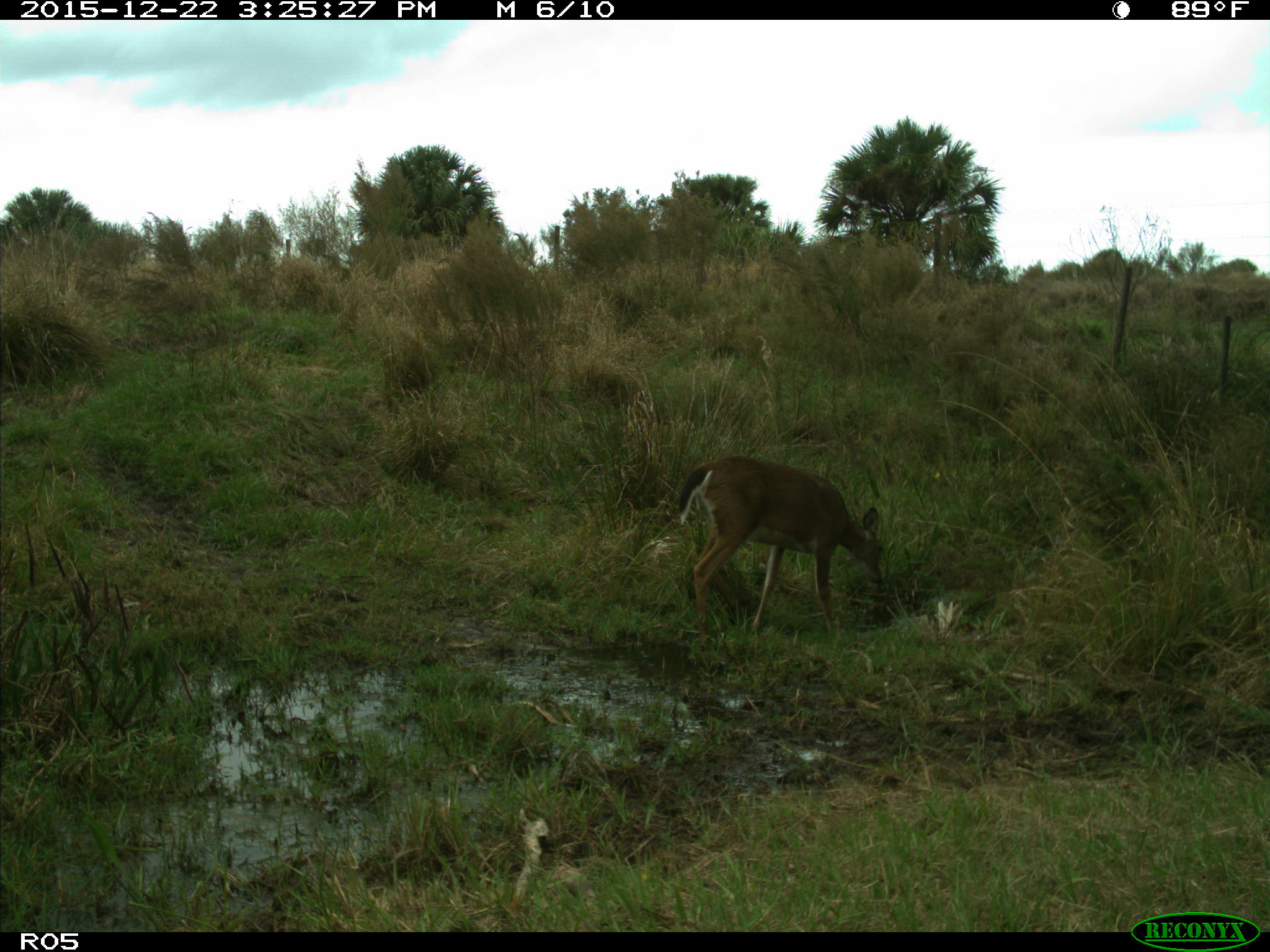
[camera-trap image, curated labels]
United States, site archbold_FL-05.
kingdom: Animalia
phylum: Chordata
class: Mammalia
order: Artiodactyla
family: Cervidae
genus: Odocoileus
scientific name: Odocoileus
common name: deer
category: unidentified deer